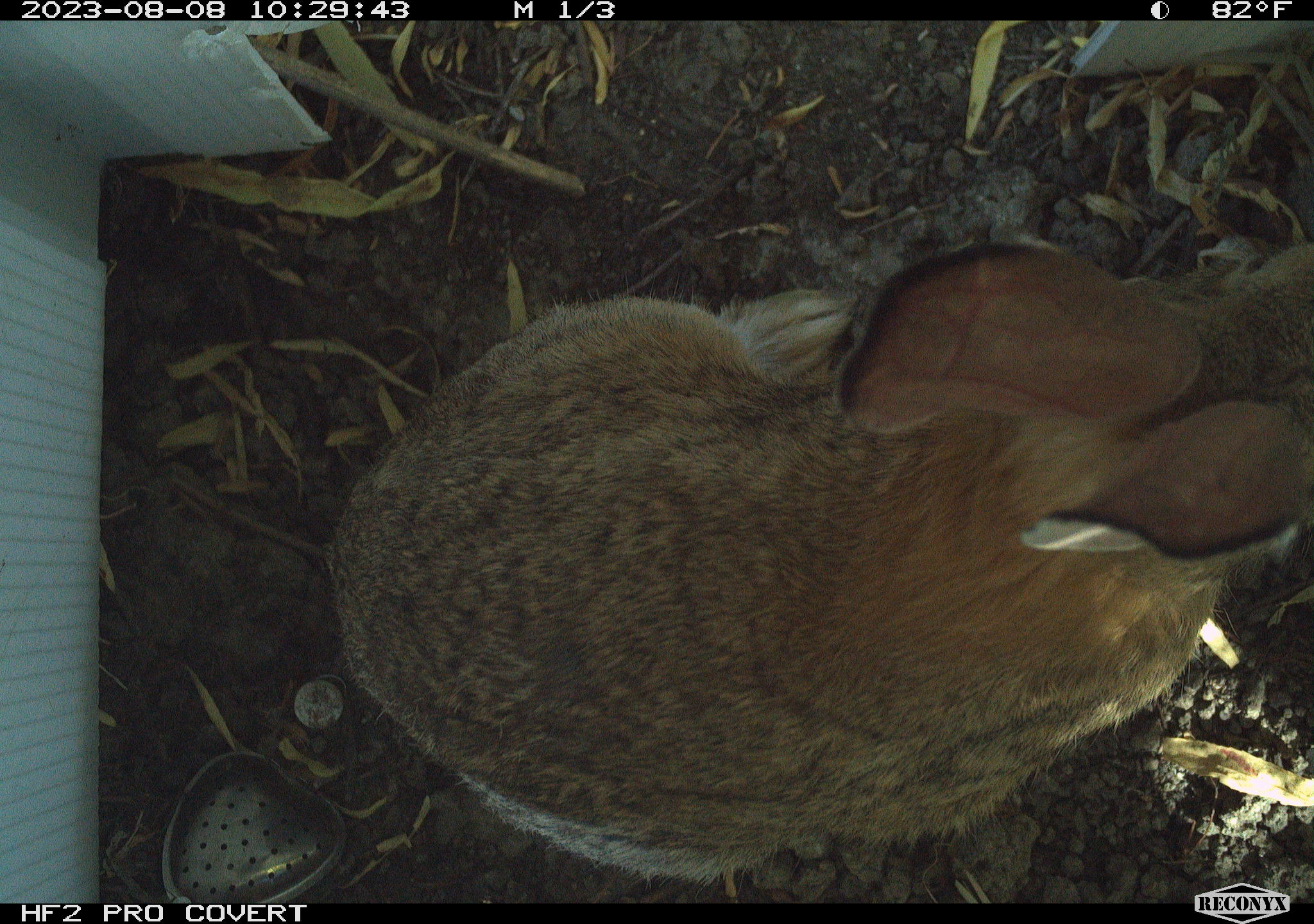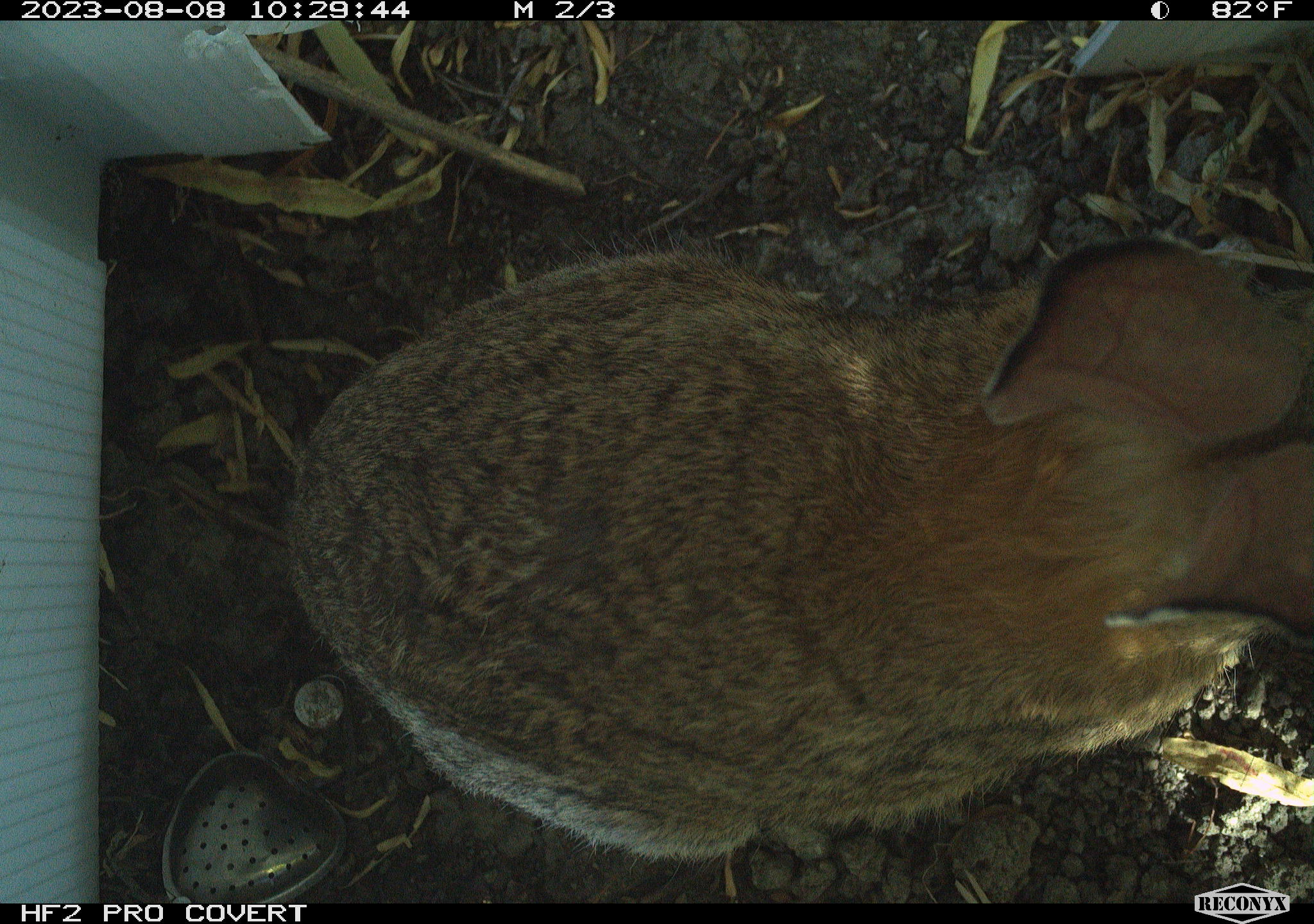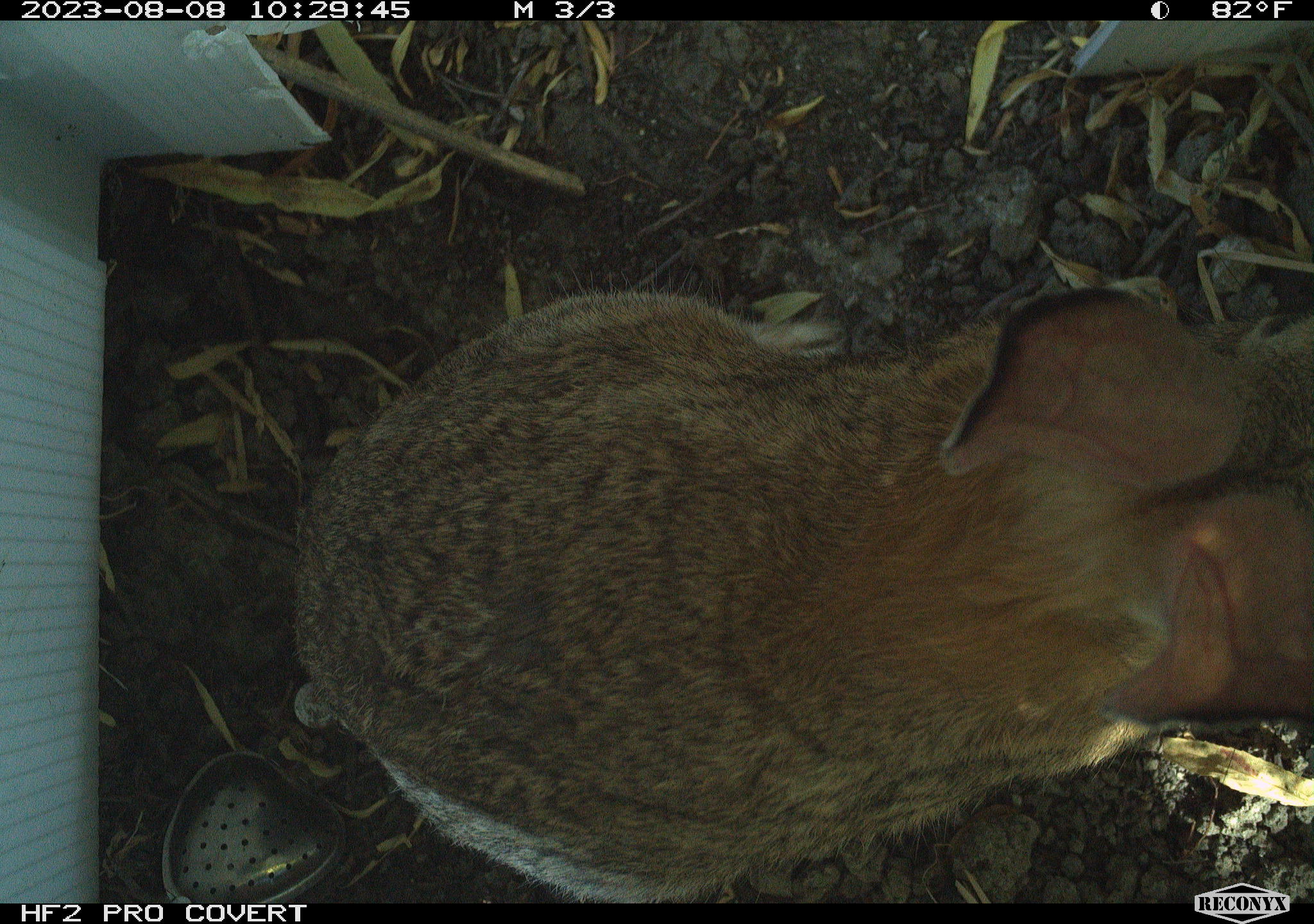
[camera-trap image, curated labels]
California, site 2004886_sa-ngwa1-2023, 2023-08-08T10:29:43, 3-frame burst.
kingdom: Animalia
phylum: Chordata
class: Mammalia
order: Lagomorpha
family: Leporidae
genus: Sylvilagus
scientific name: Sylvilagus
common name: cottontail rabbits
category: sylvilagus species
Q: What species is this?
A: Sylvilagus species (cottontail rabbits) (Sylvilagus).